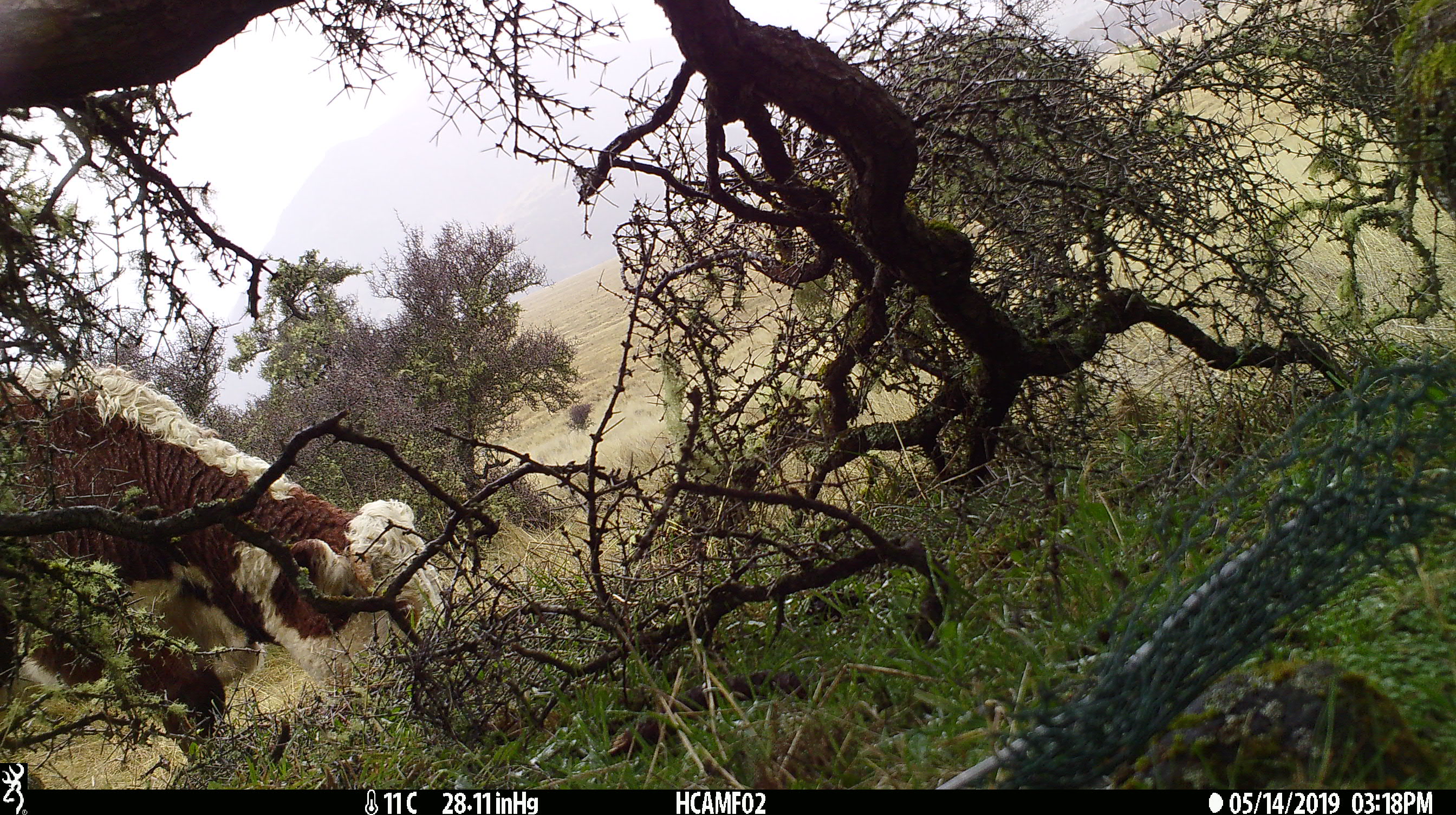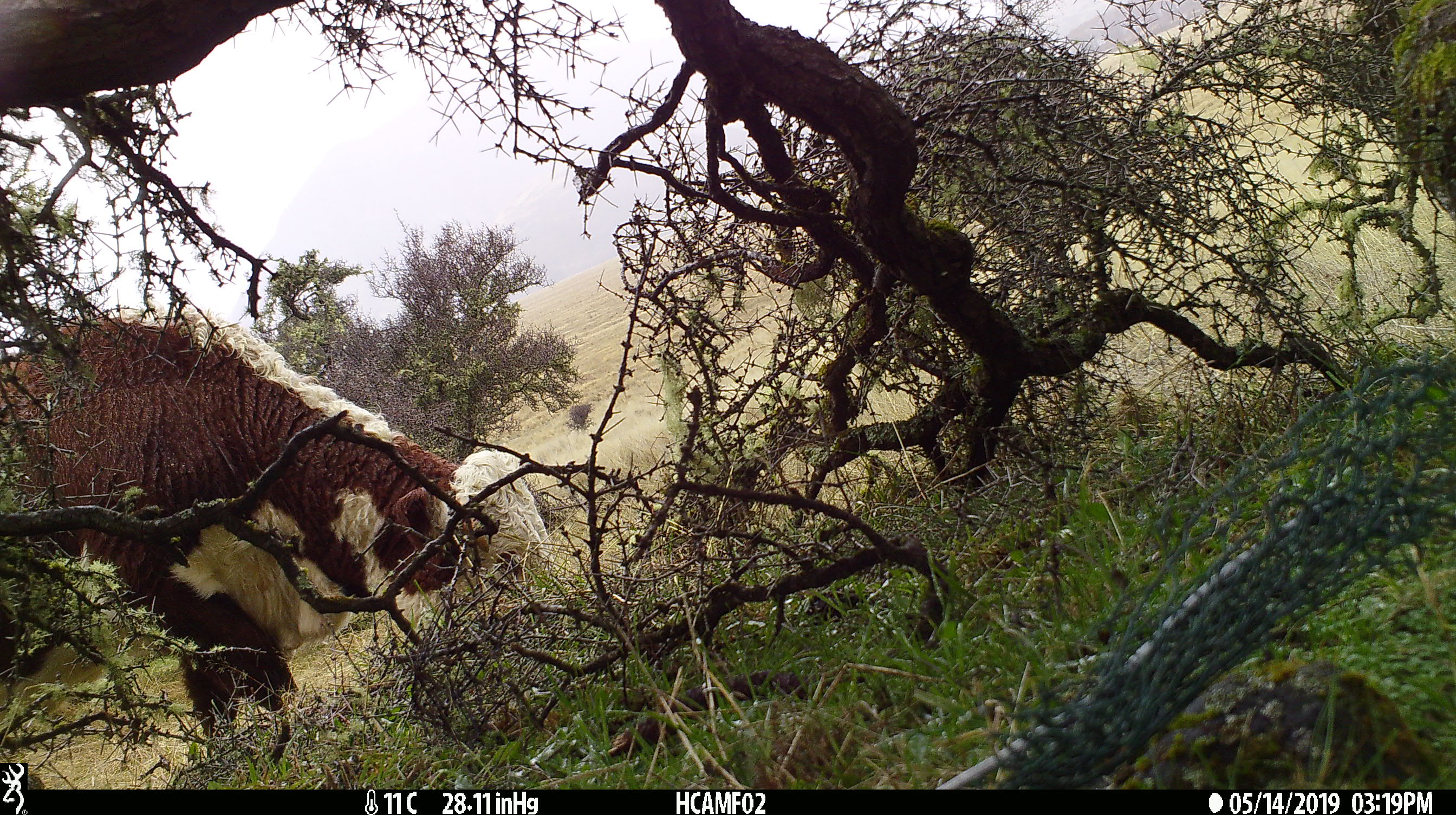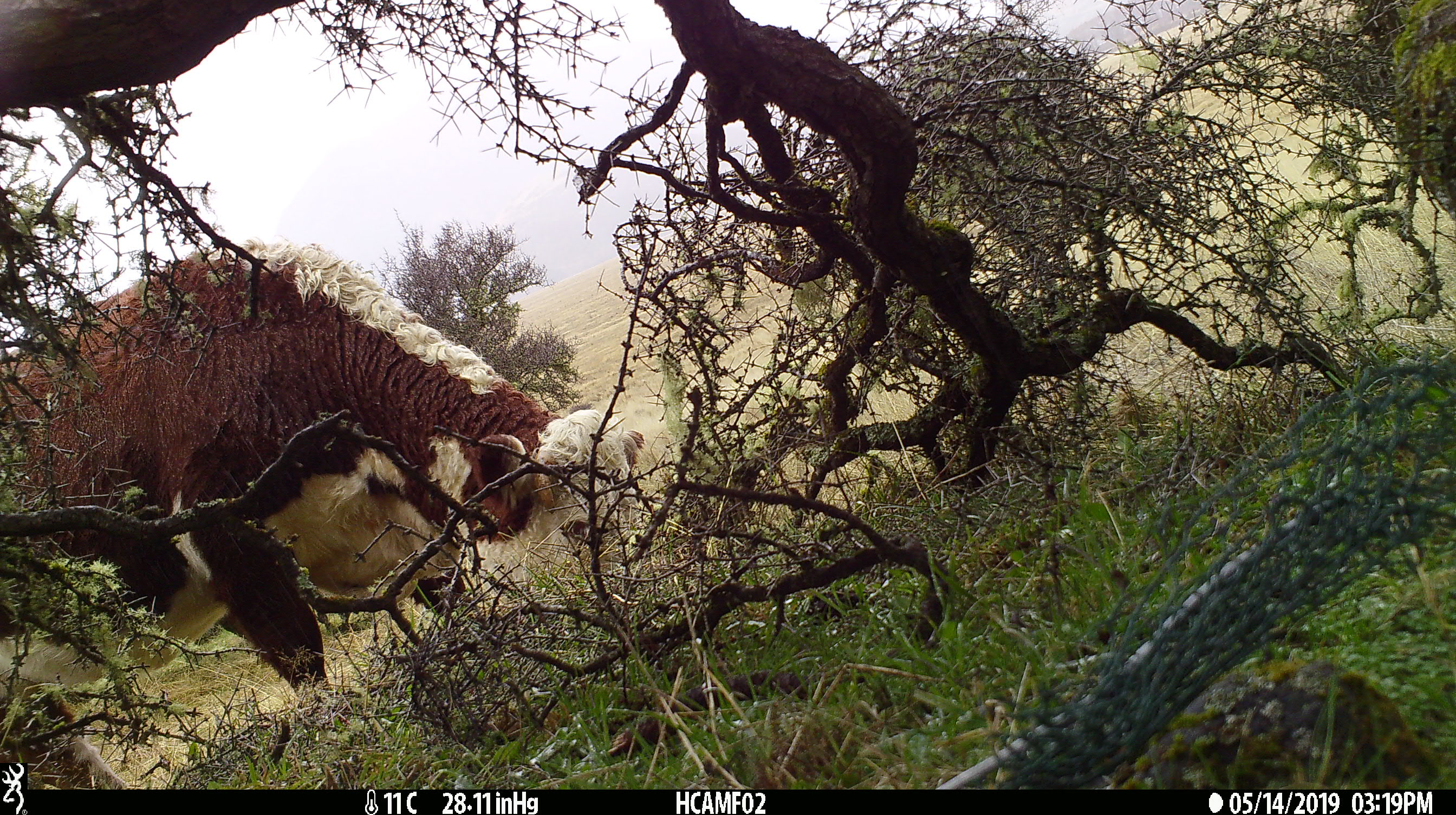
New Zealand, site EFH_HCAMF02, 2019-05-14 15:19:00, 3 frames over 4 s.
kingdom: Animalia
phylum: Chordata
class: Mammalia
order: Artiodactyla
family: Bovidae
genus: Bos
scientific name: Bos taurus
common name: domestic cow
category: cow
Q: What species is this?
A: Cow (domestic cow) (Bos taurus).